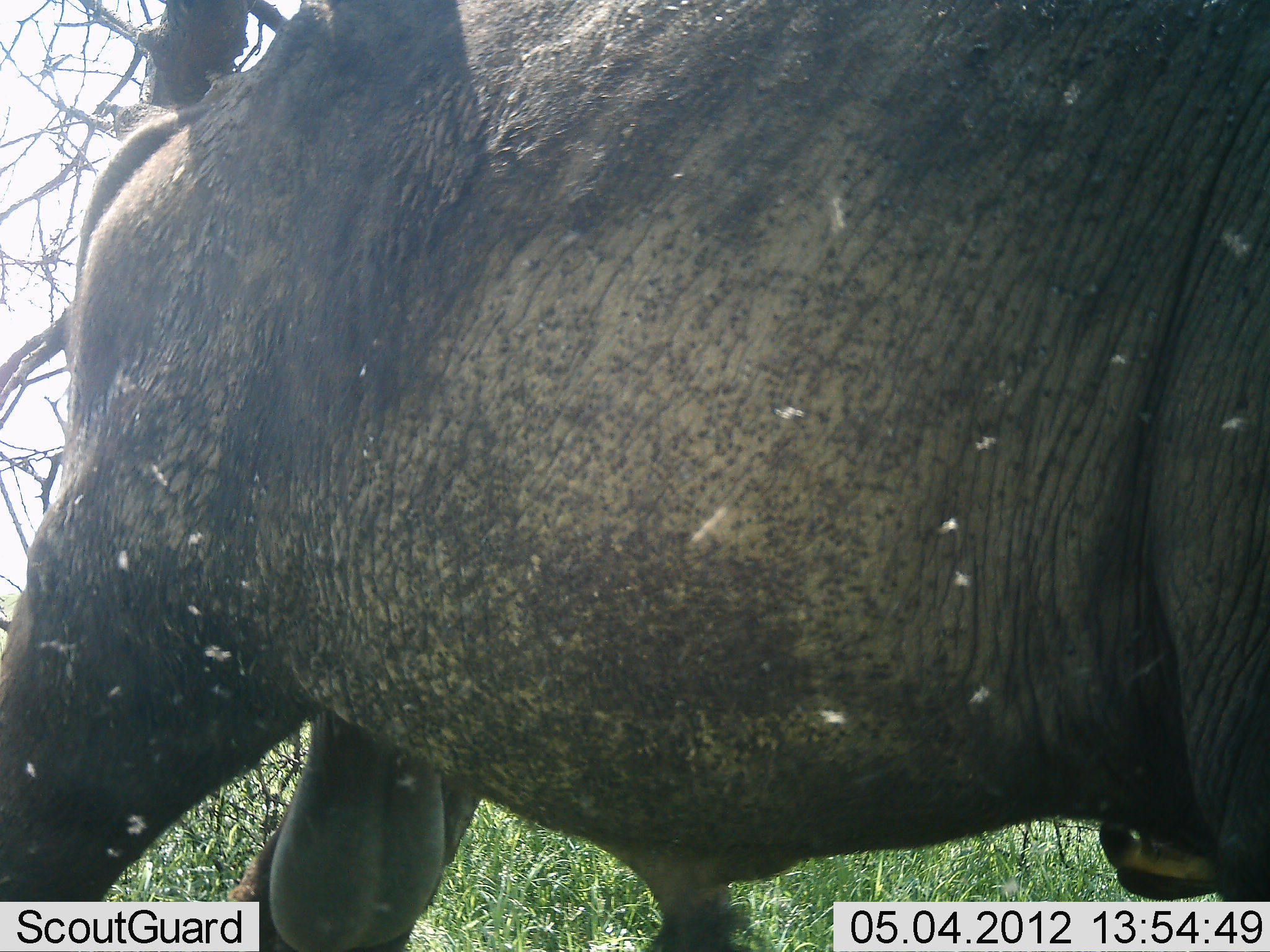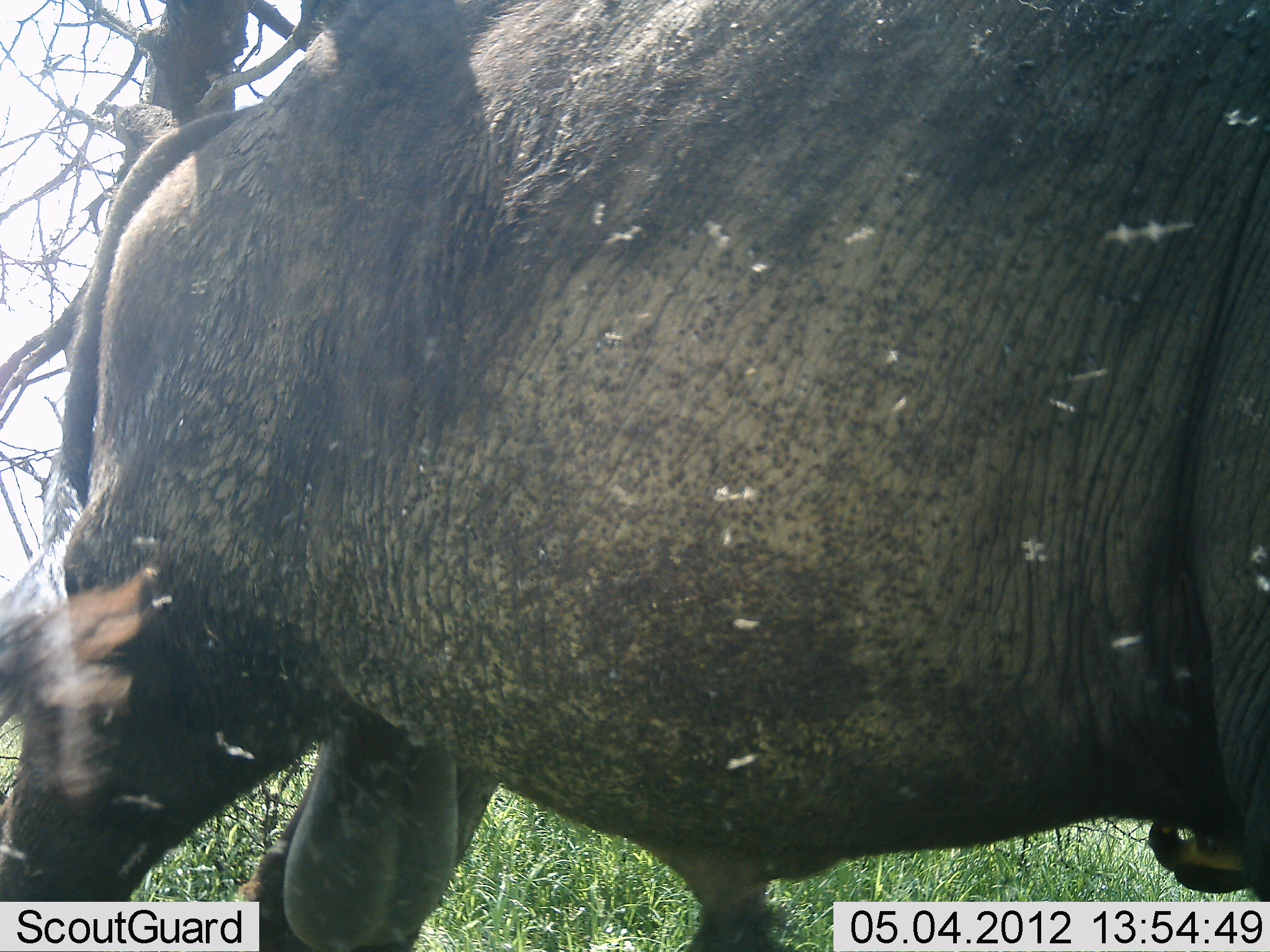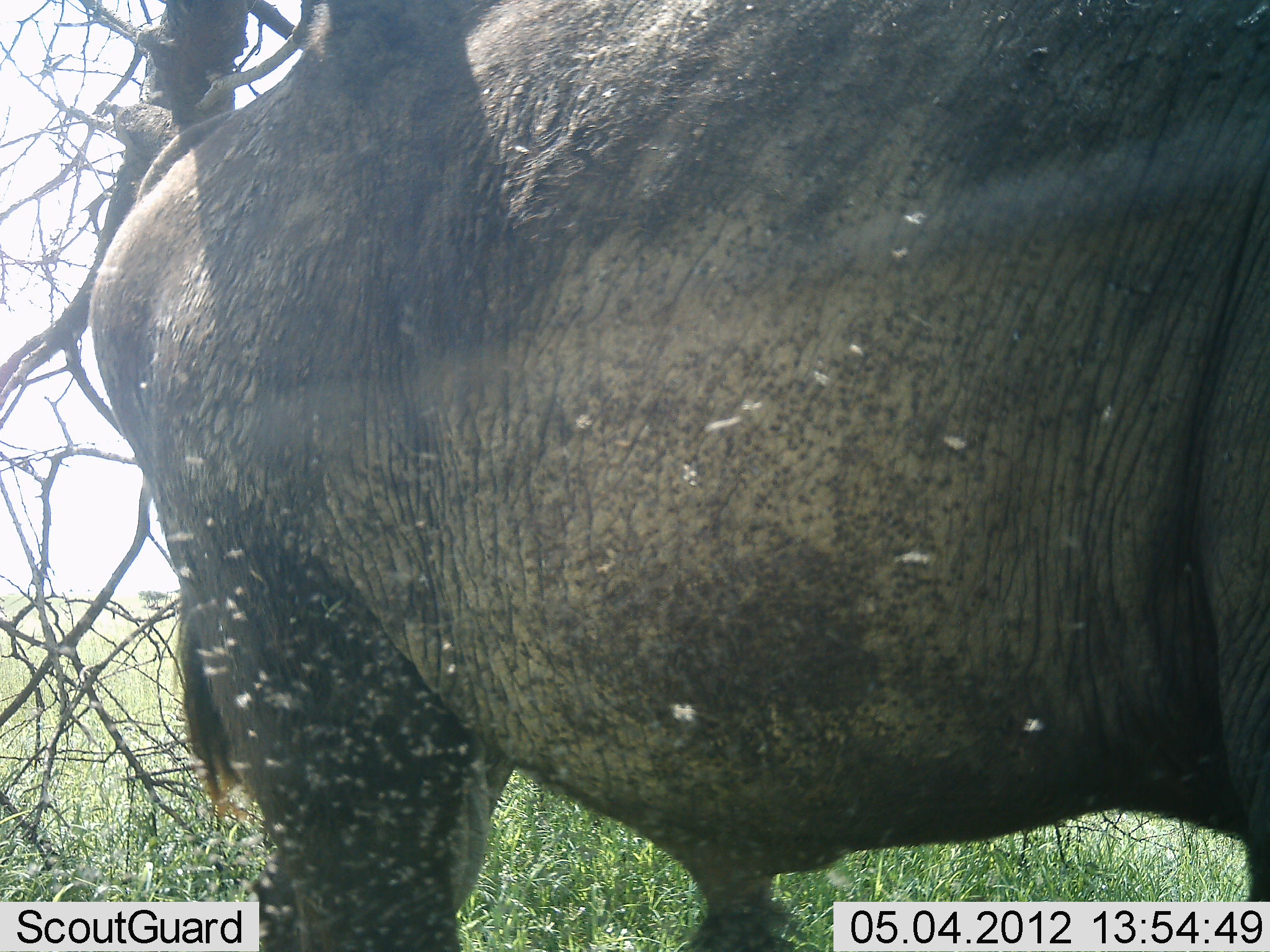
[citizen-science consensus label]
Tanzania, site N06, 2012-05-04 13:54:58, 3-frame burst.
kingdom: Animalia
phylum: Chordata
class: Mammalia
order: Artiodactyla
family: Bovidae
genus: Syncerus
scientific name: Syncerus caffer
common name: cape buffalo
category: buffalo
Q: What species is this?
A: Buffalo (cape buffalo) (Syncerus caffer).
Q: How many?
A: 1.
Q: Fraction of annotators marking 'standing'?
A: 82%.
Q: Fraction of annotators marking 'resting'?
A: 6%.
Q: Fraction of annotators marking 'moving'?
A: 6%.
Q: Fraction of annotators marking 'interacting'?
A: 0%.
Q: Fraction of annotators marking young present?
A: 0%.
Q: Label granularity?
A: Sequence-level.